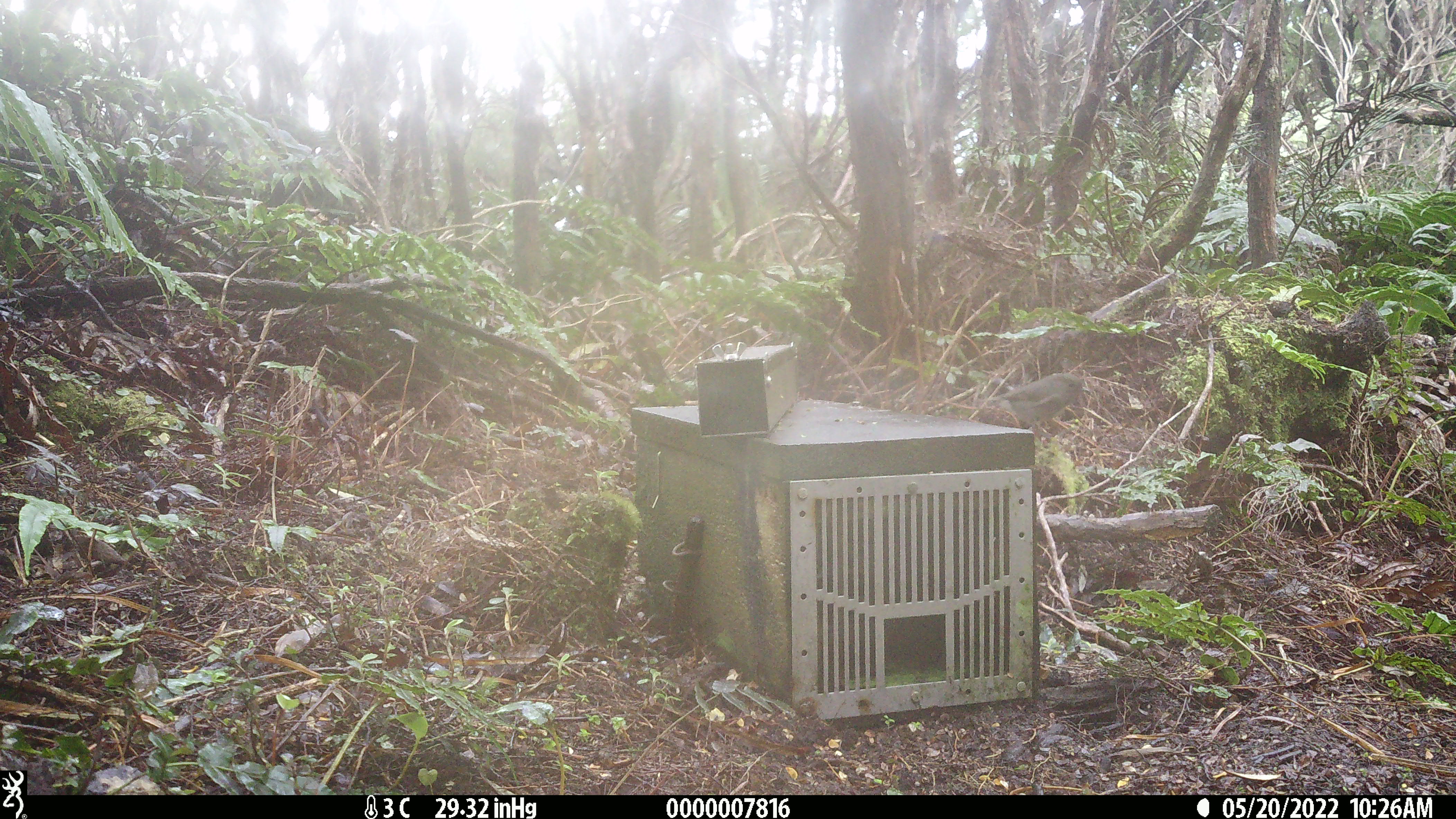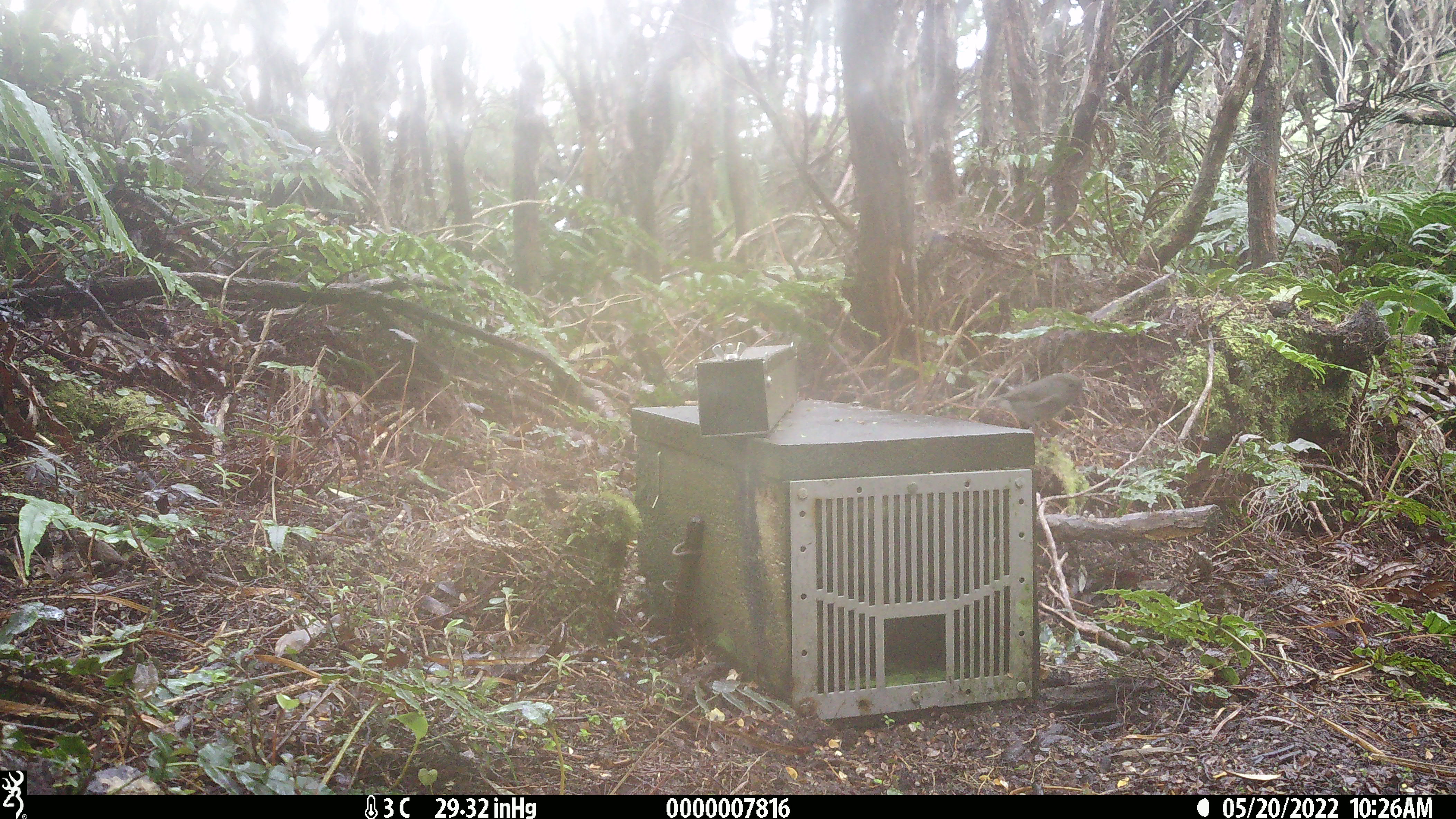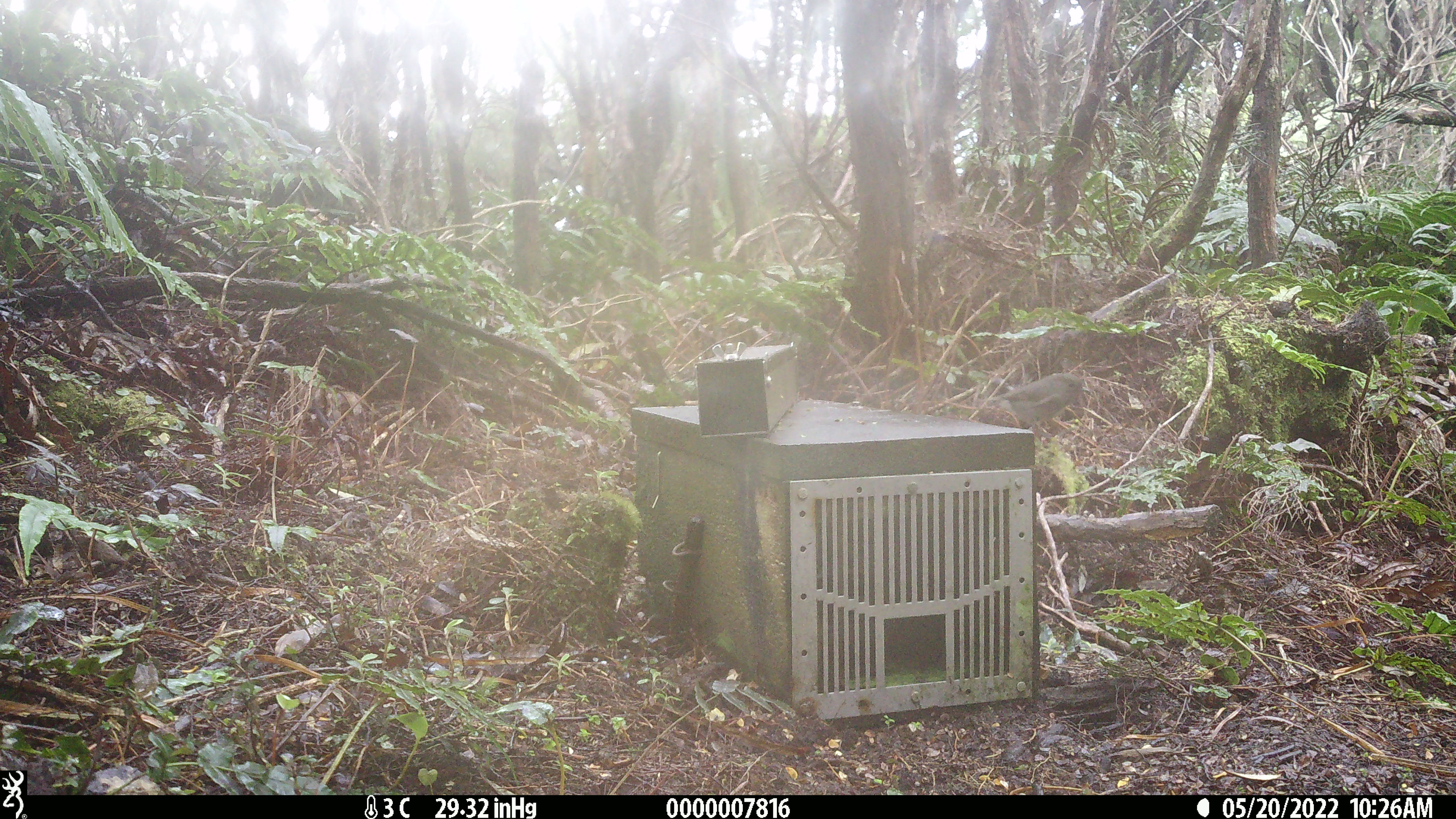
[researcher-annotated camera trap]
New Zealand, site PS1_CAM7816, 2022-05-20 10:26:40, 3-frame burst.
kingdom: Animalia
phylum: Chordata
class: Aves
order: Passeriformes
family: Petroicidae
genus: Petroica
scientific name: Petroica australis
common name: new zealand robin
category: robin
Robin (new zealand robin) (Petroica australis).